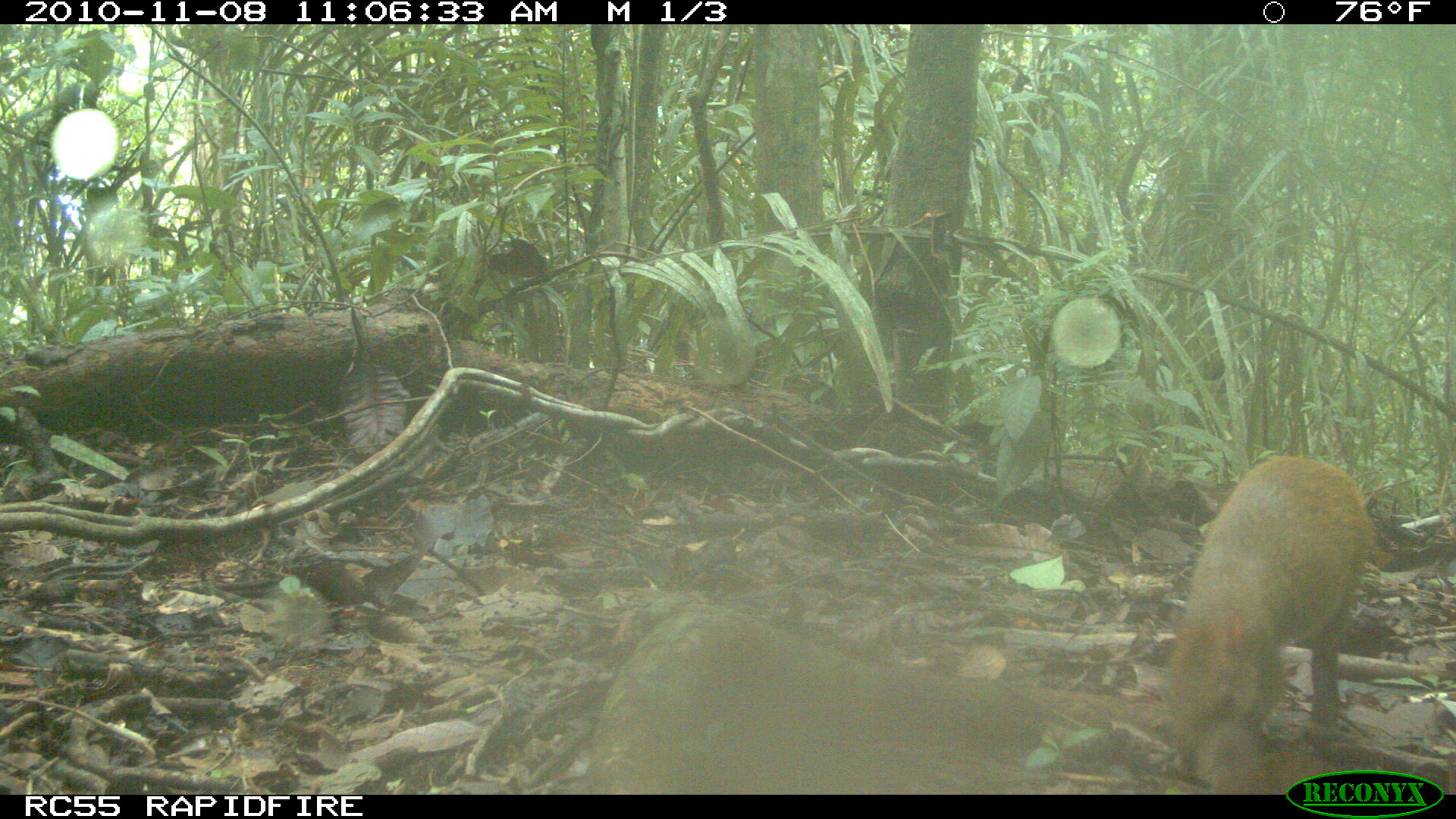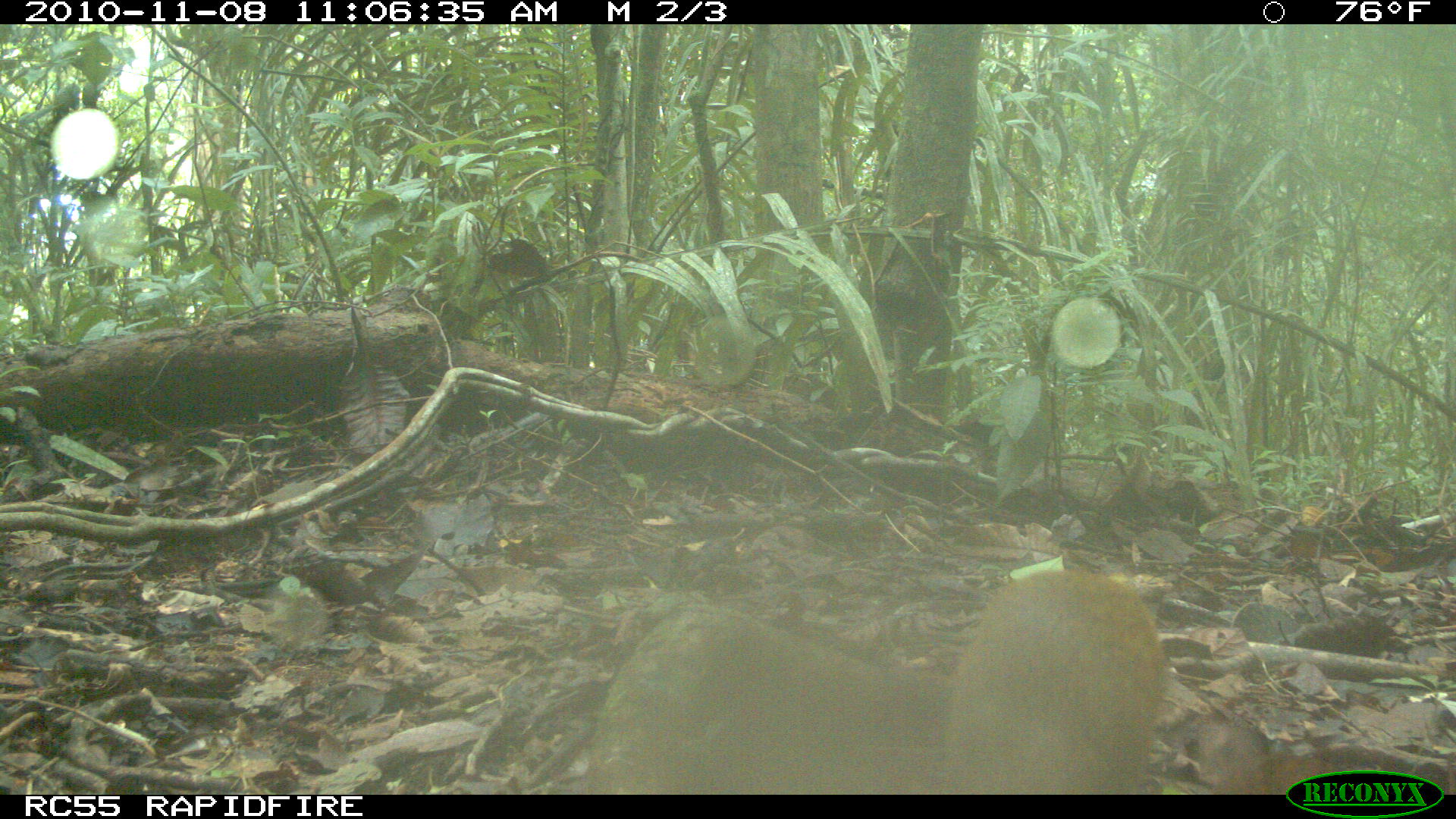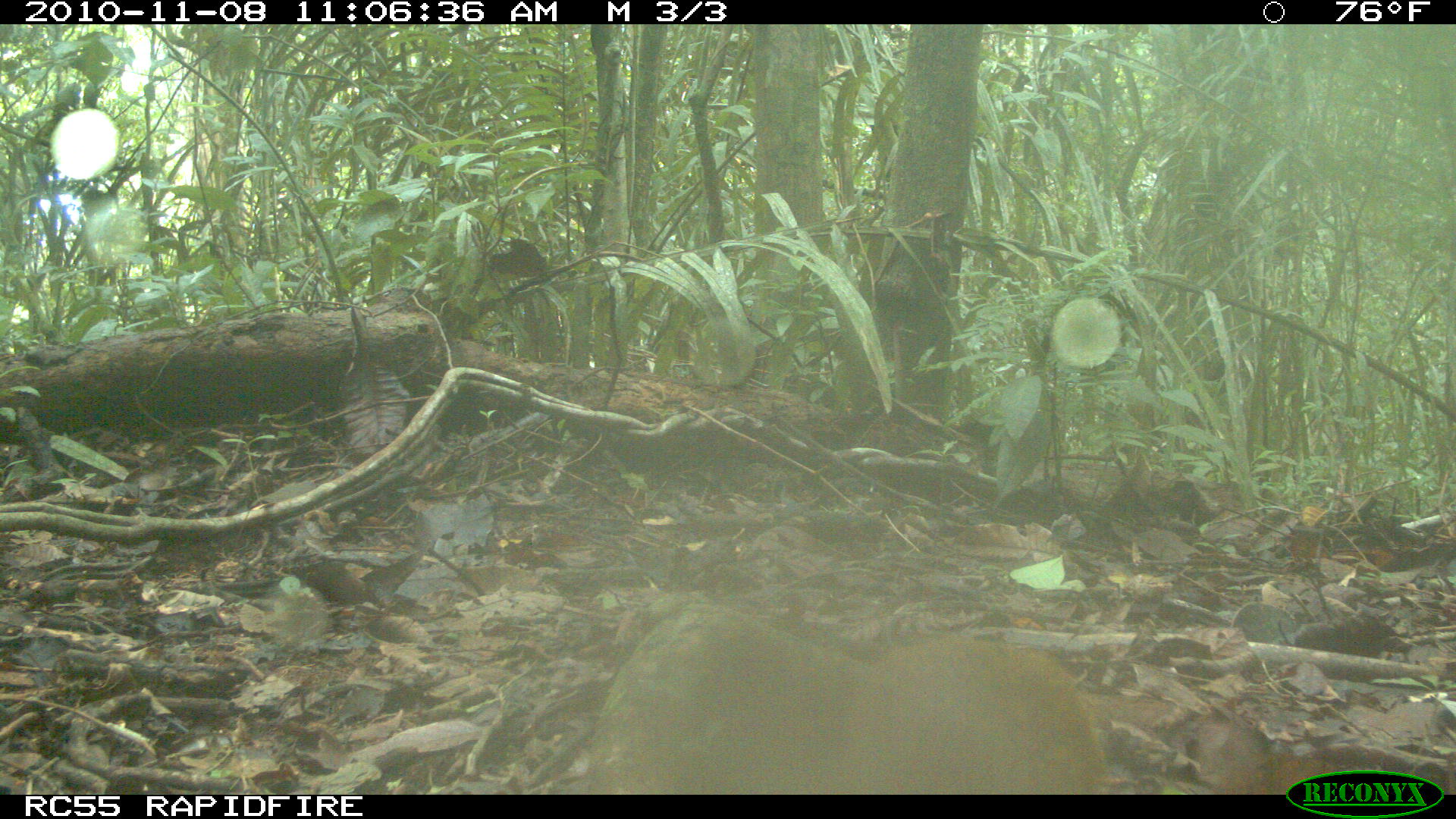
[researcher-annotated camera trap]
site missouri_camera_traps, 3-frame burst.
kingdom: Animalia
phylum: Chordata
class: Mammalia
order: Rodentia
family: Dasyproctidae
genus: Dasyprocta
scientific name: Dasyprocta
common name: agouti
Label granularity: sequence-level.